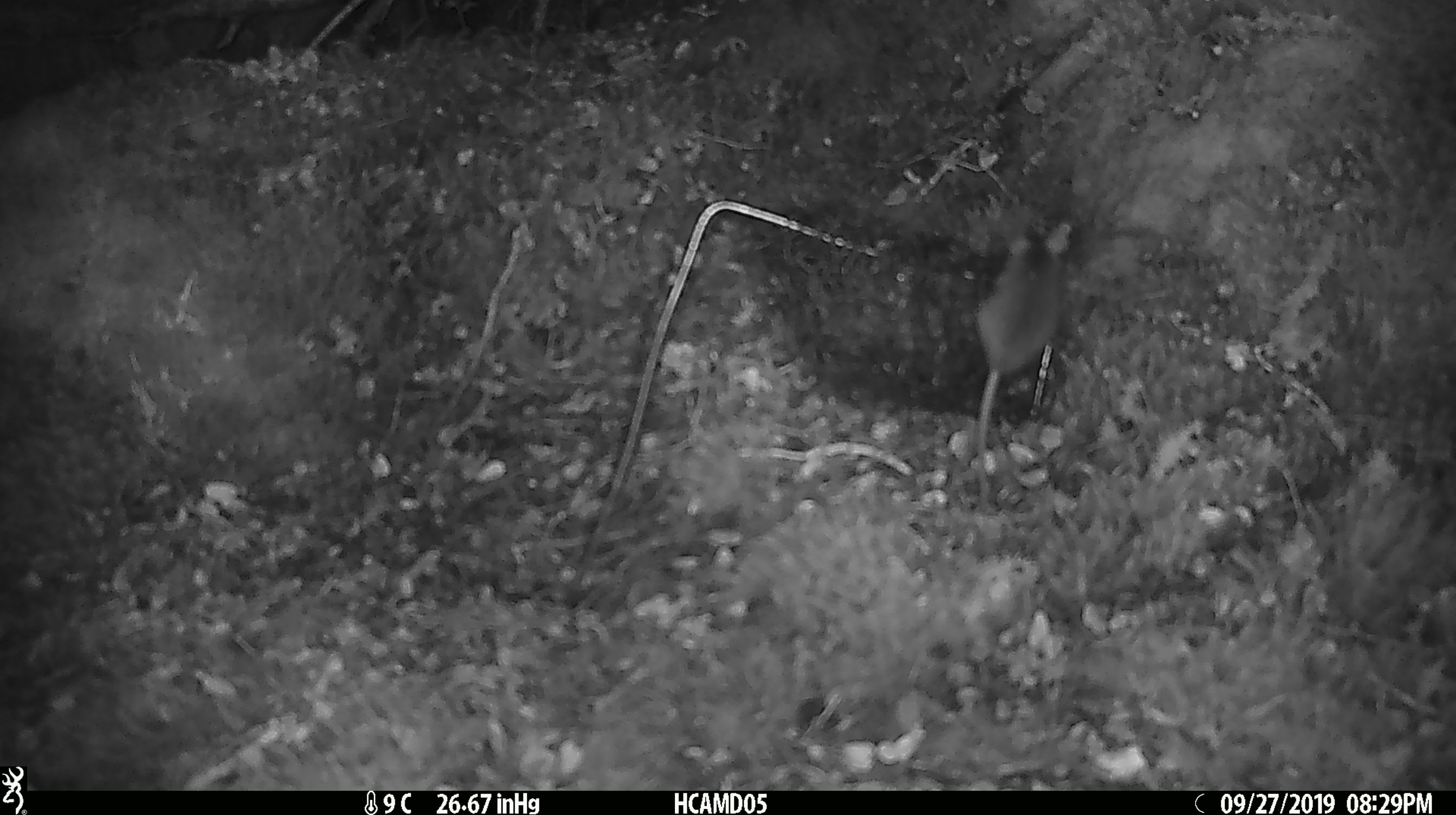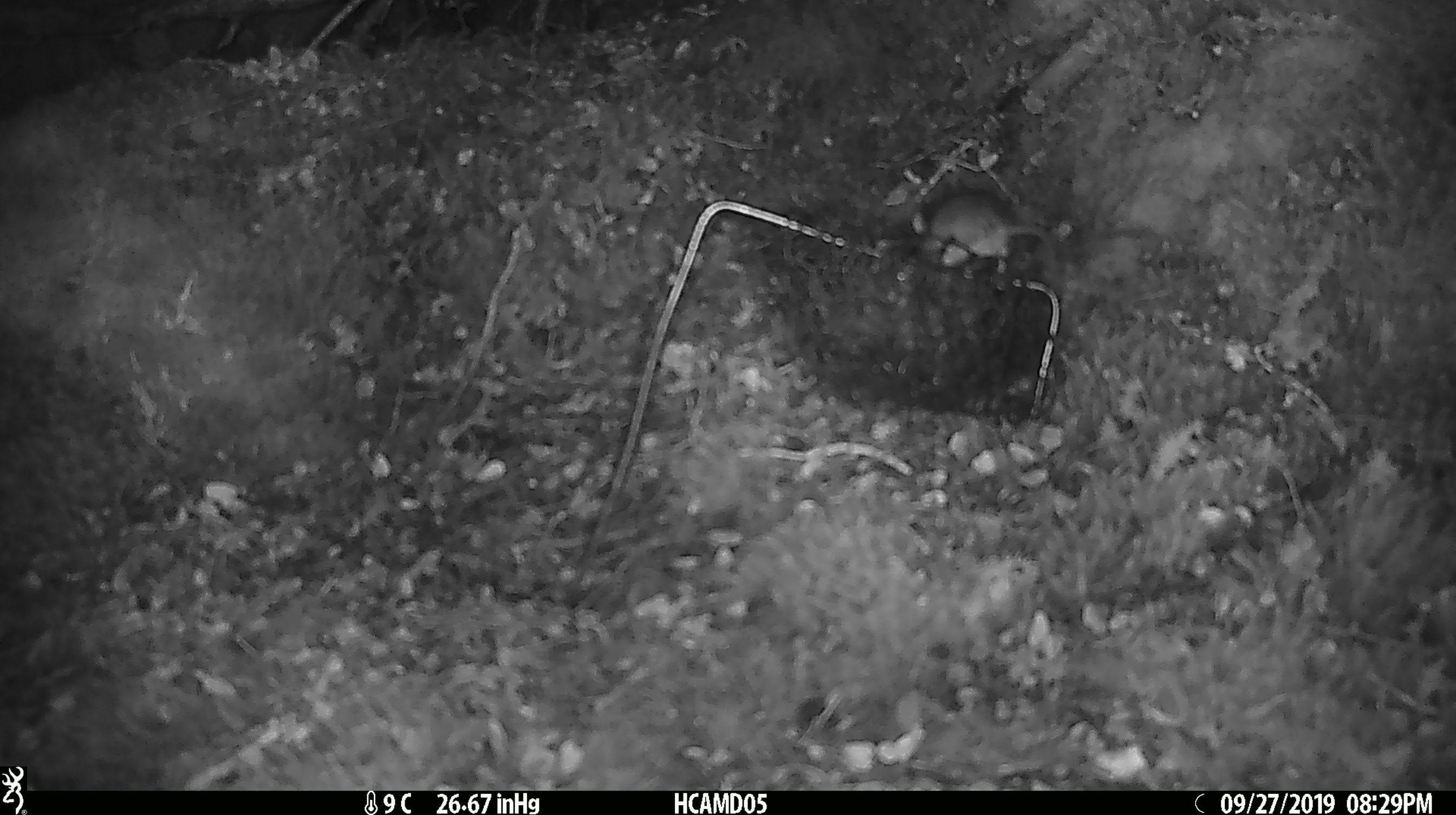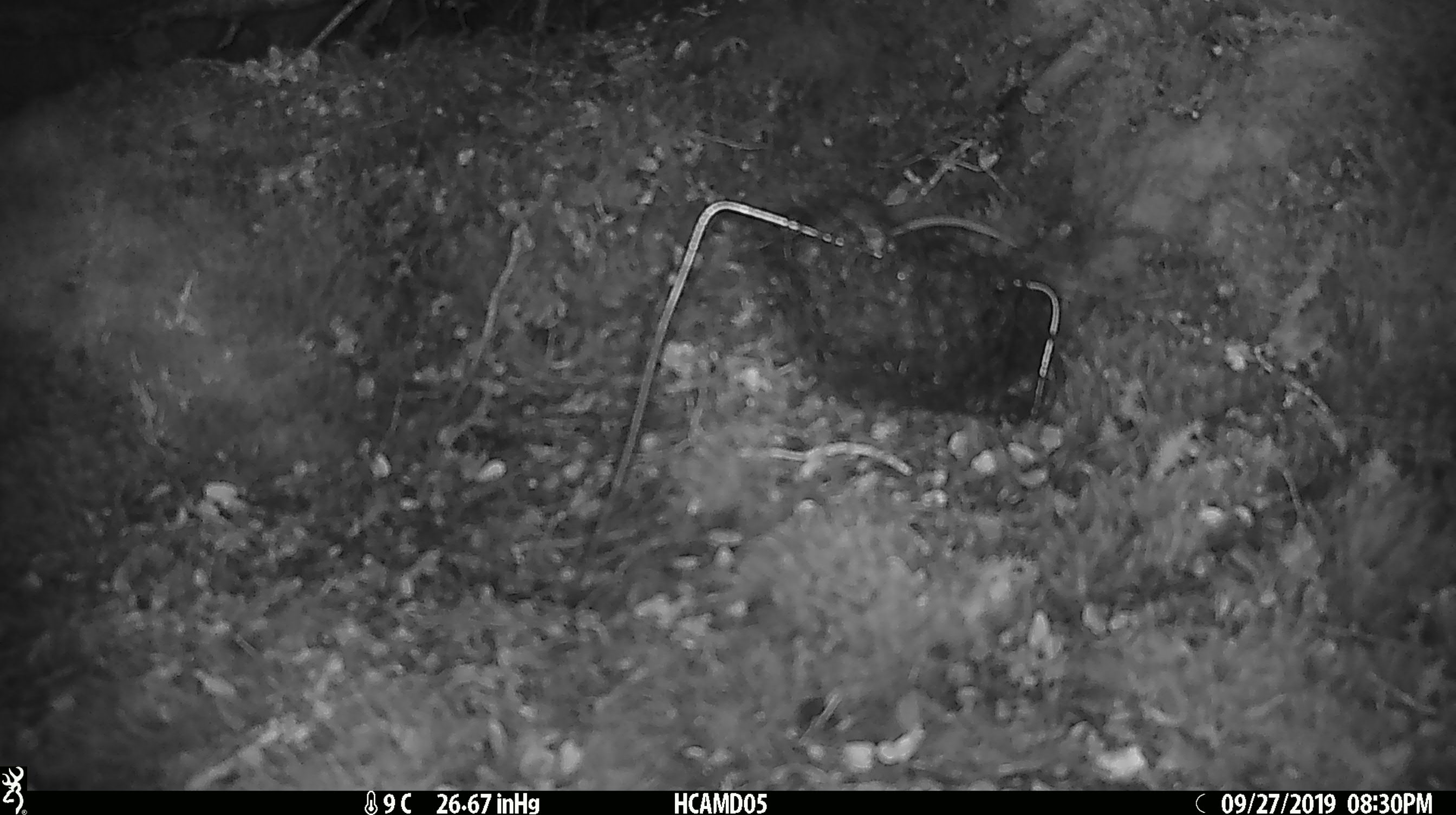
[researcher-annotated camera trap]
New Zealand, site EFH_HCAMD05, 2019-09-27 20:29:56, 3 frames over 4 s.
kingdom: Animalia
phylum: Chordata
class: Mammalia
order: Rodentia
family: Muridae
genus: Mus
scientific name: Mus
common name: mouse